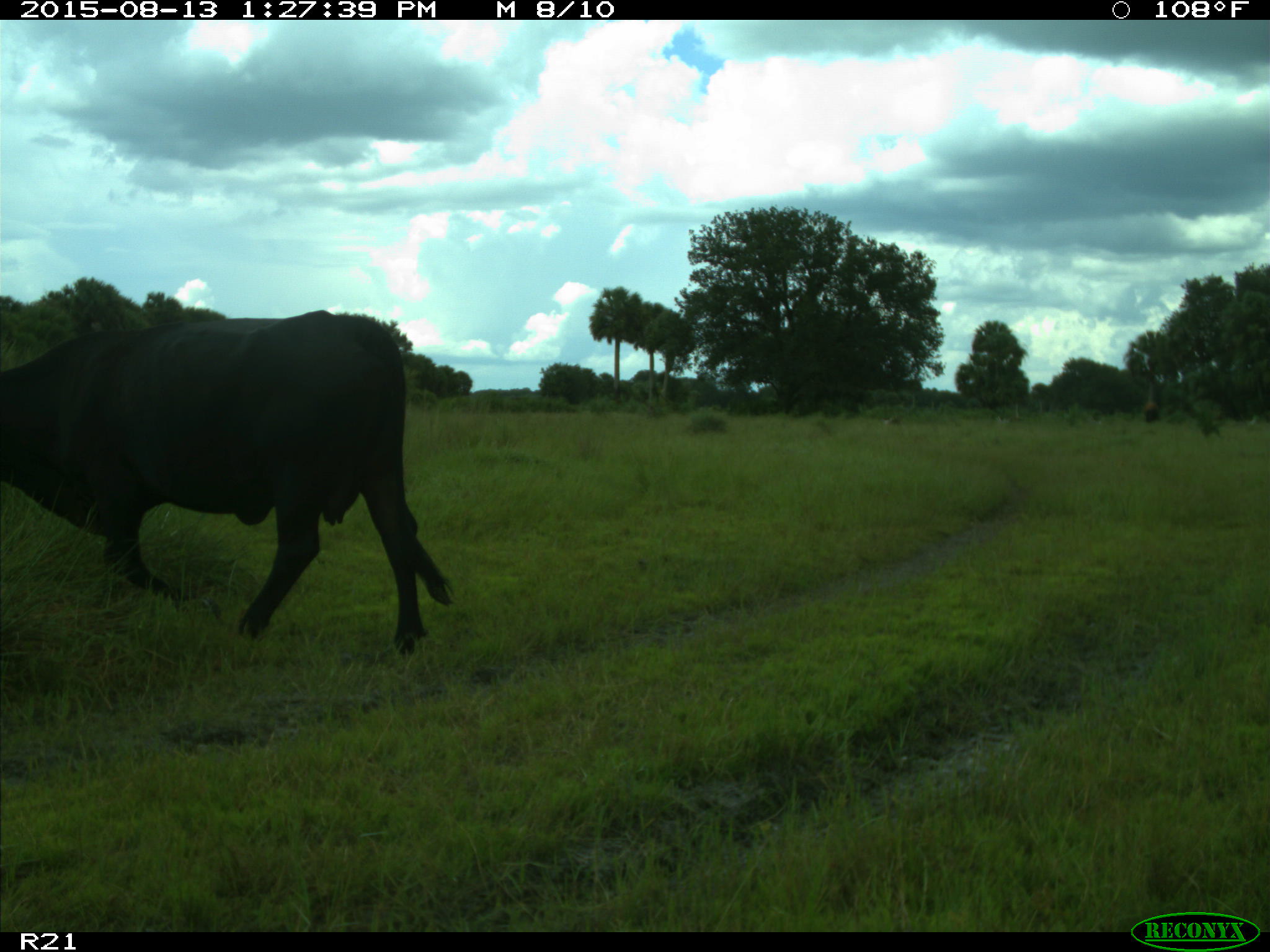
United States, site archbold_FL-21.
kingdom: Animalia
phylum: Chordata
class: Mammalia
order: Artiodactyla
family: Bovidae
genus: Bos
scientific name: Bos taurus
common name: domestic cow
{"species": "Bos taurus (domestic cow)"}